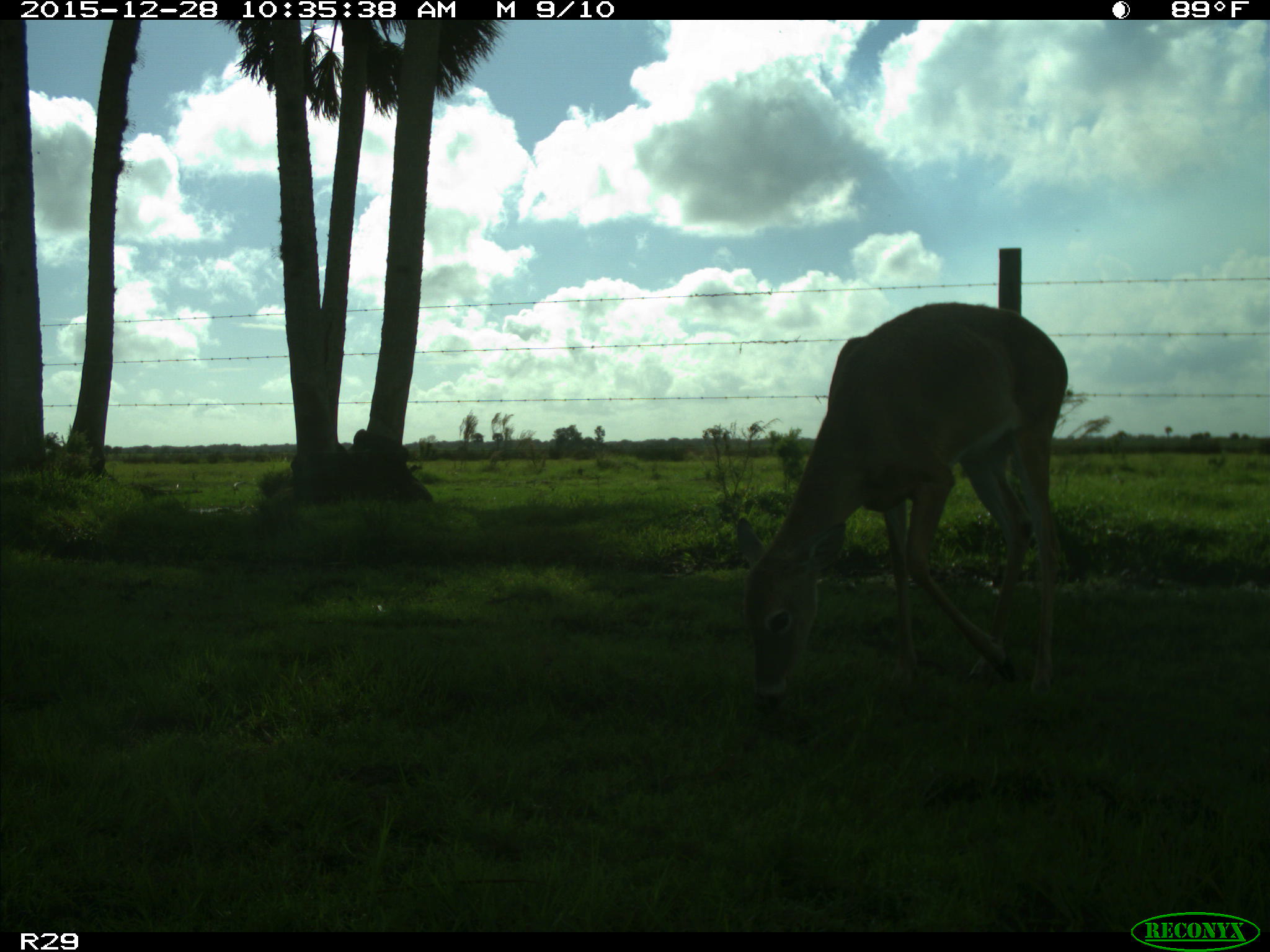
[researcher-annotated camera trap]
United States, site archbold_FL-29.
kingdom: Animalia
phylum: Chordata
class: Mammalia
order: Artiodactyla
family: Cervidae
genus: Odocoileus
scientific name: Odocoileus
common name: deer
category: unidentified deer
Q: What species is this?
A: Unidentified deer (deer) (Odocoileus).